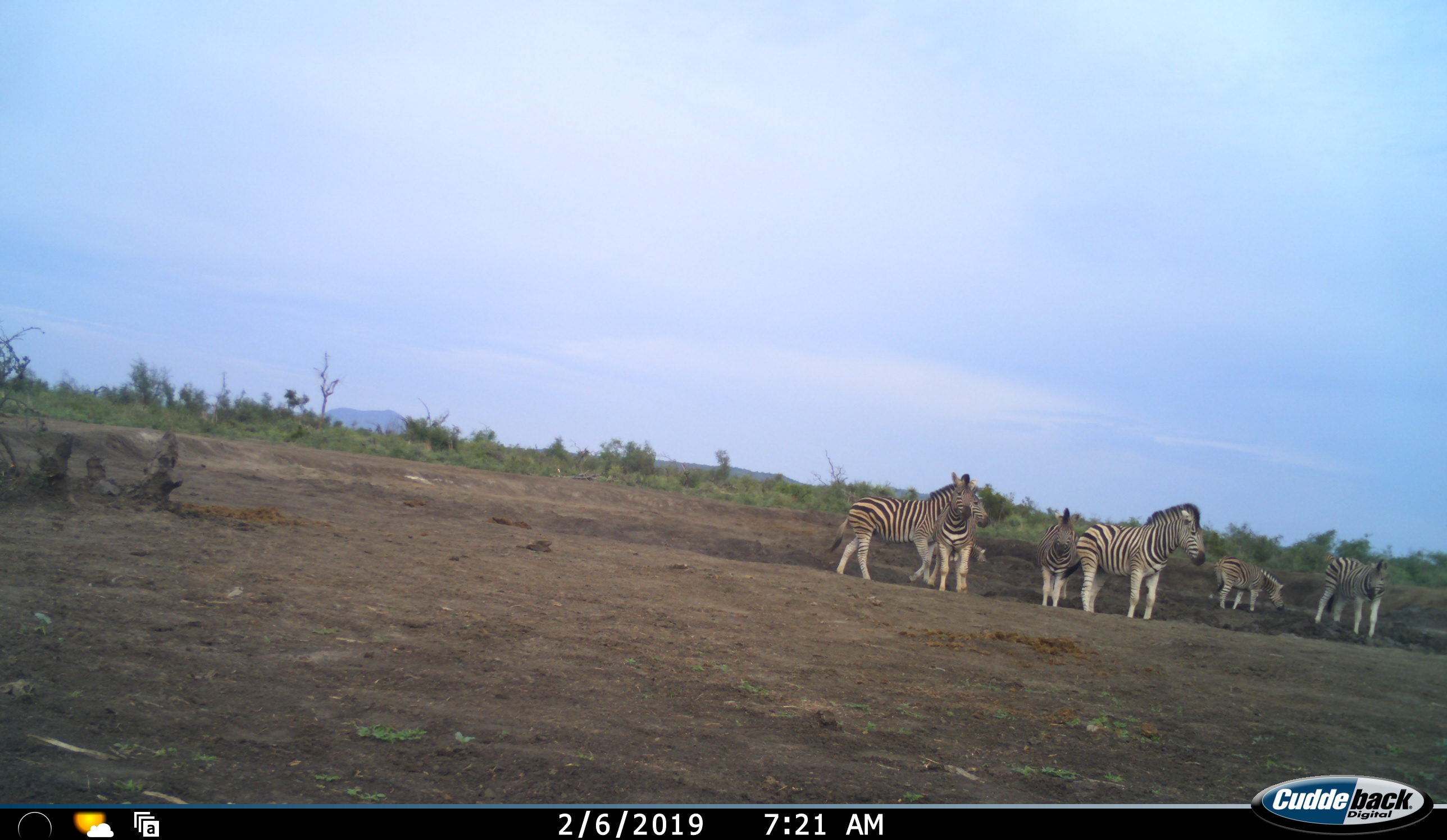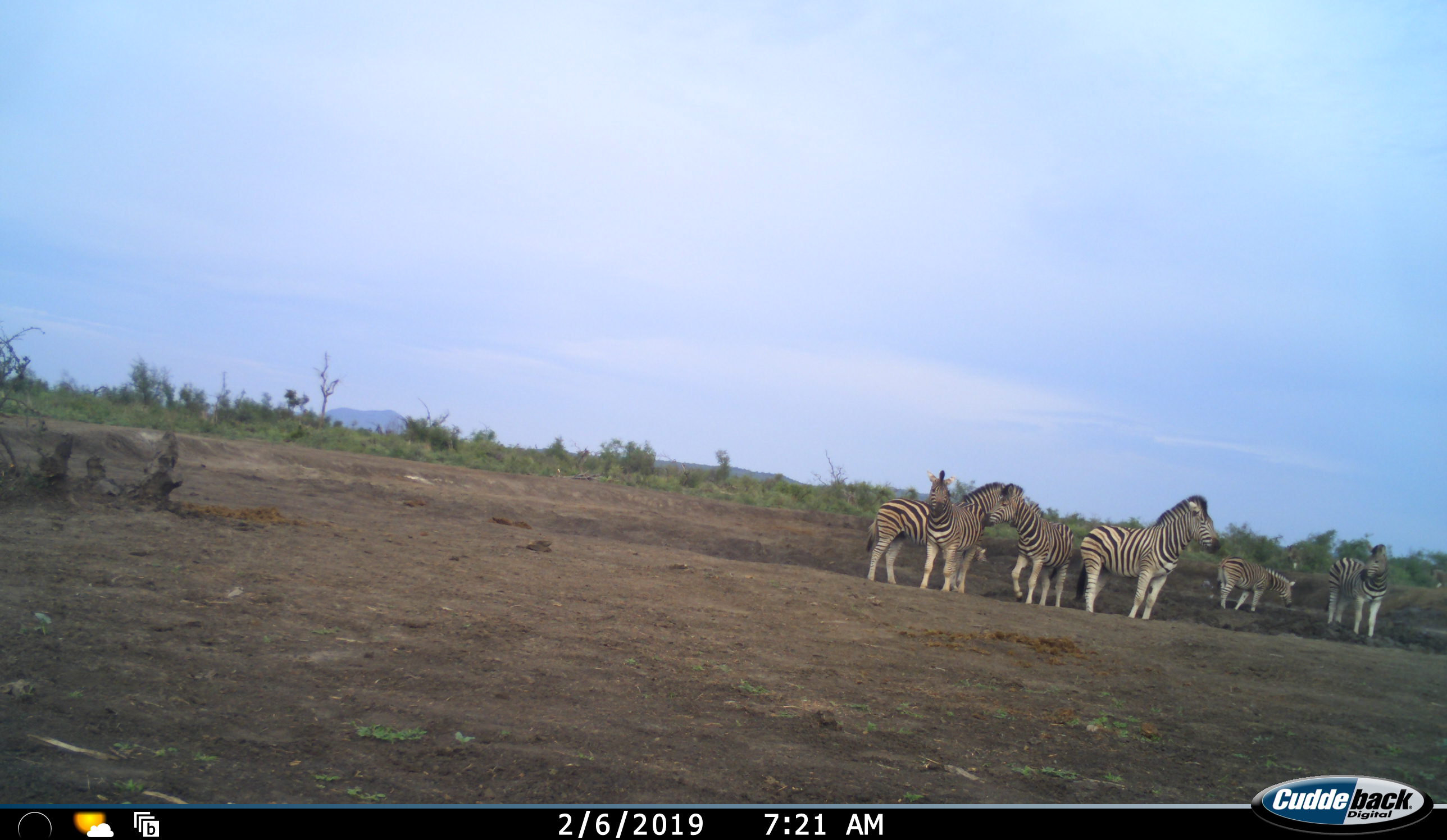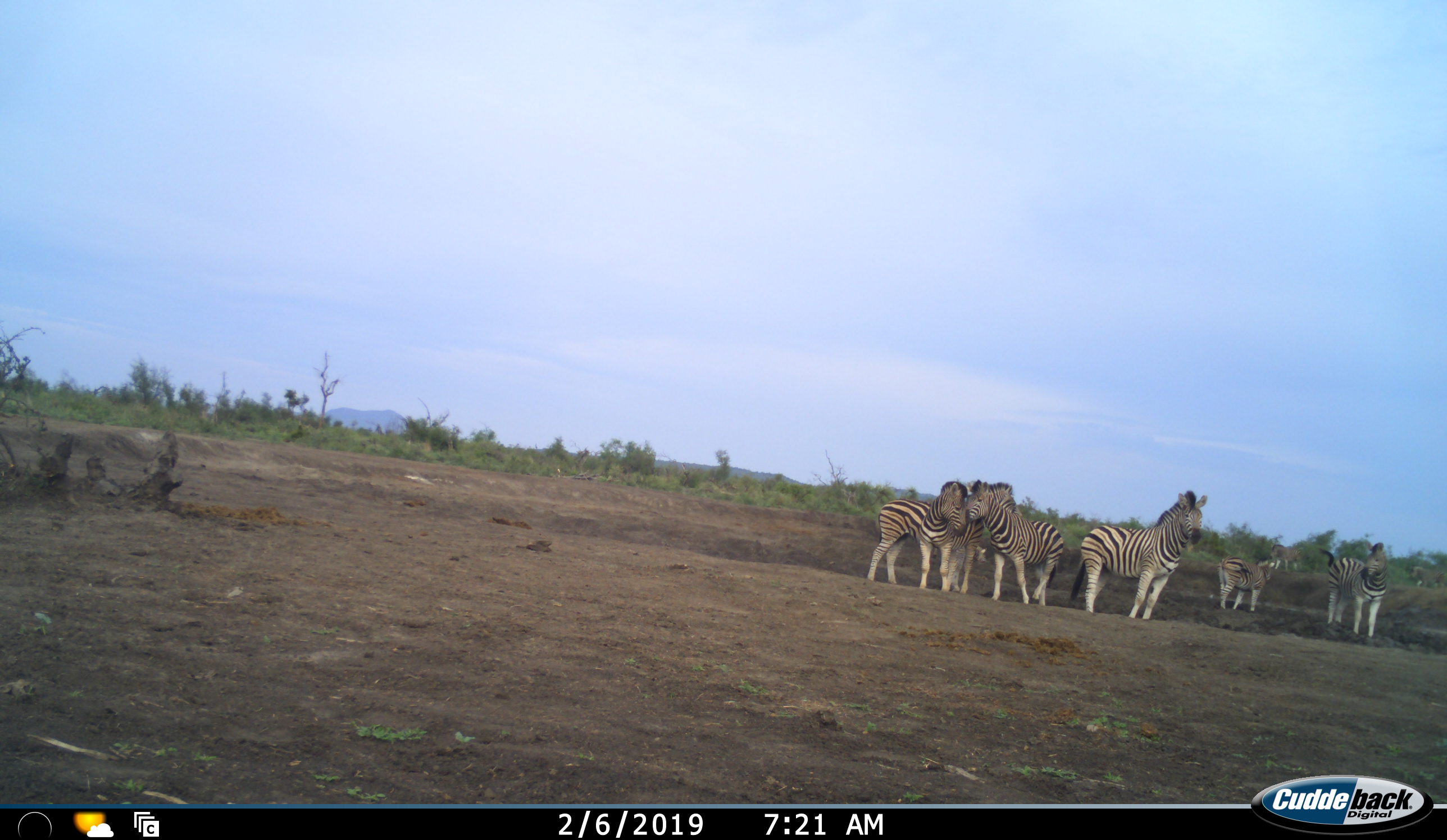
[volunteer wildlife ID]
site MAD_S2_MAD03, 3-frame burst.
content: unidentified animal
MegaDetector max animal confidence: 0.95